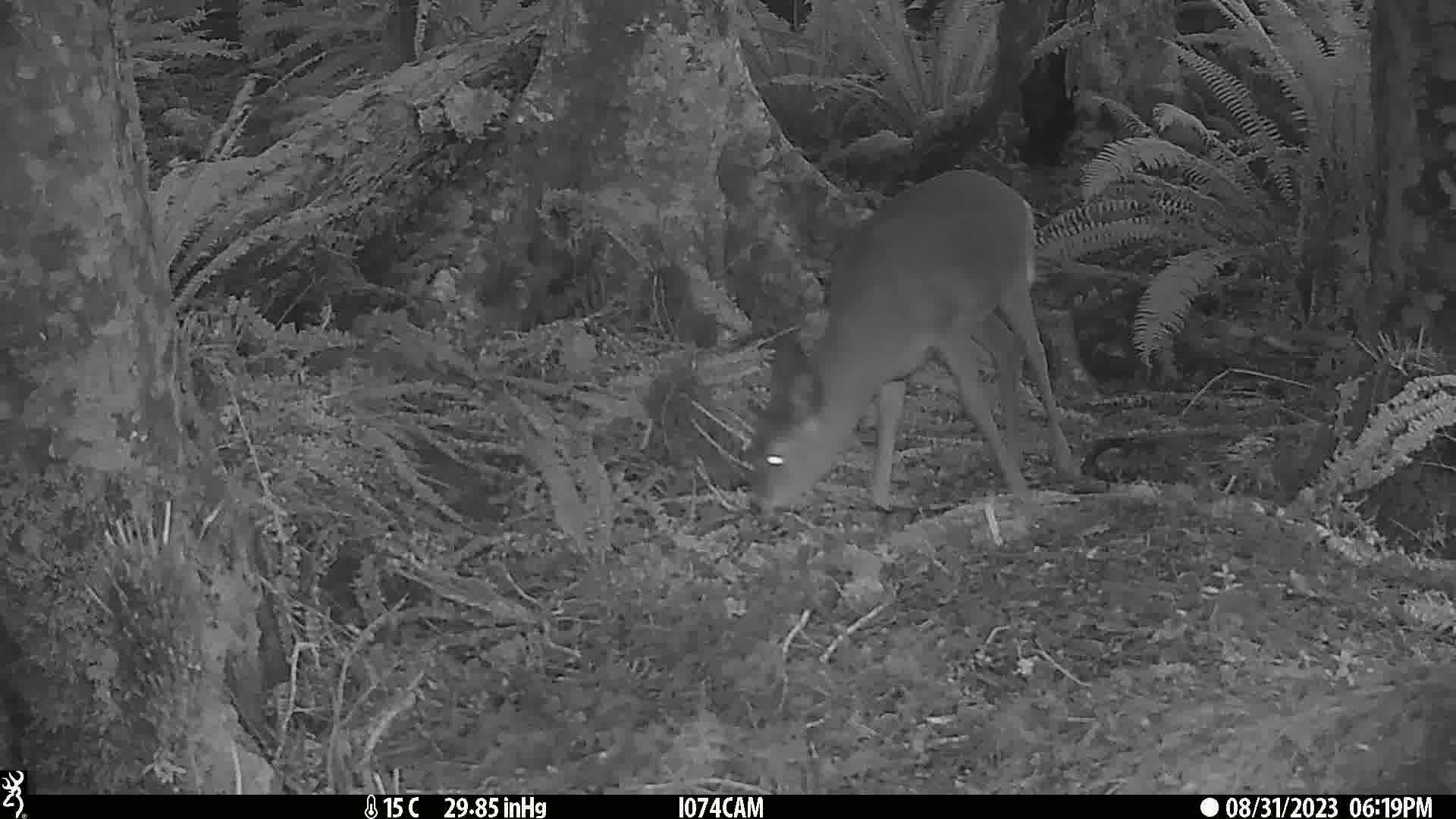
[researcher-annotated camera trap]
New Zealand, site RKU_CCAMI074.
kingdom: Animalia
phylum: Chordata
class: Mammalia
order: Artiodactyla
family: Cervidae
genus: Odocoileus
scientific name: Odocoileus virginianus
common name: white-tailed deer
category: white tailed deer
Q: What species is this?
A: White tailed deer (white-tailed deer) (Odocoileus virginianus).